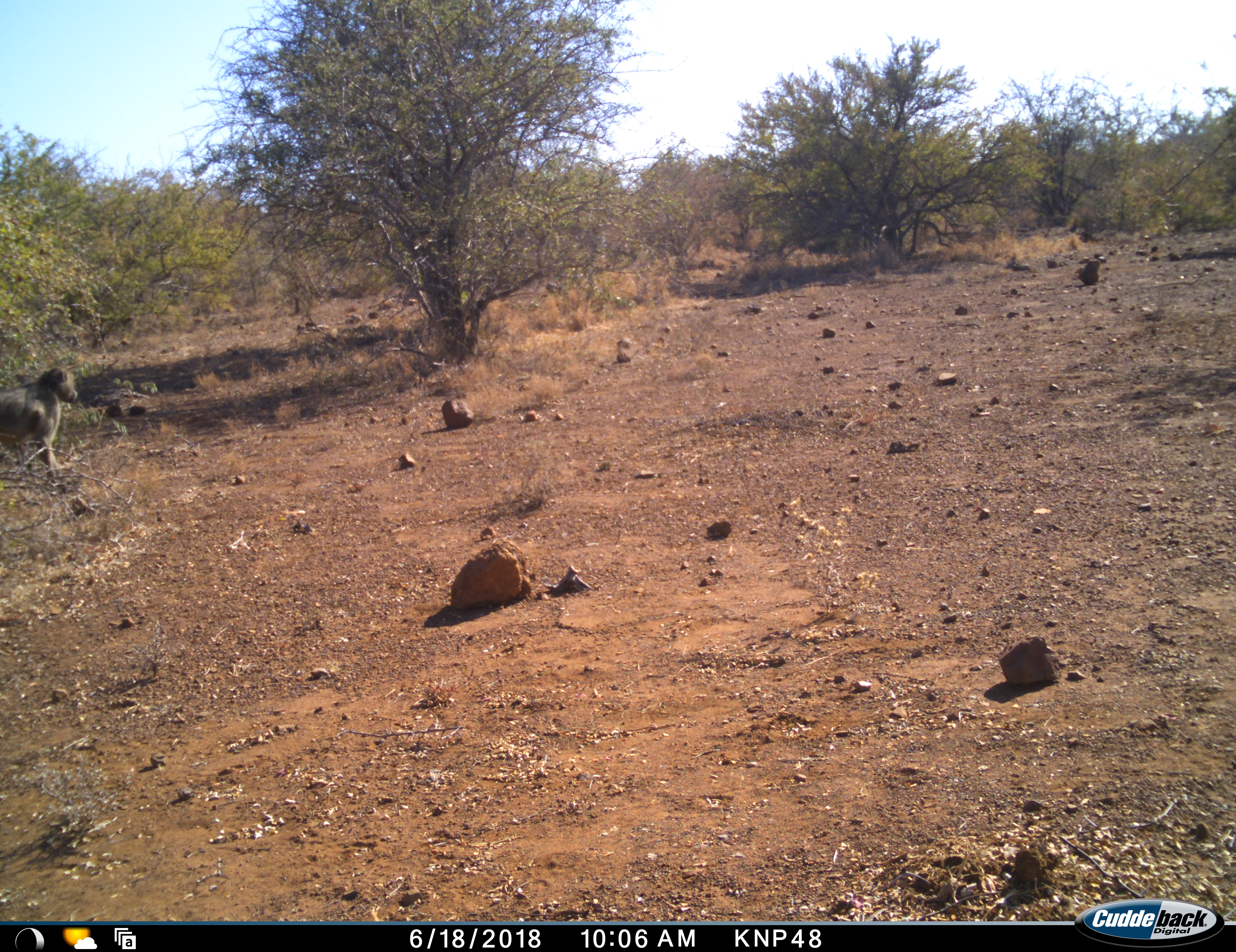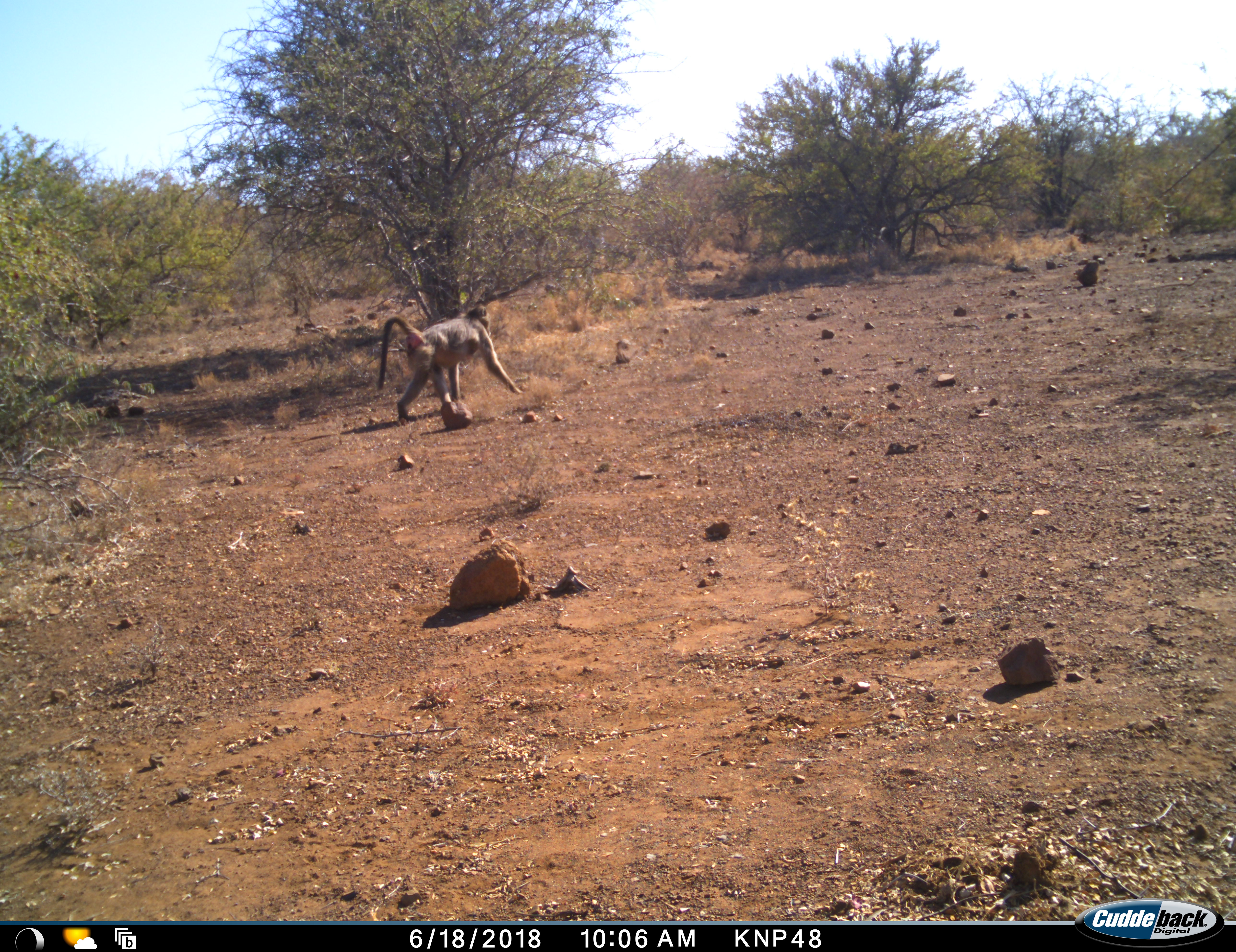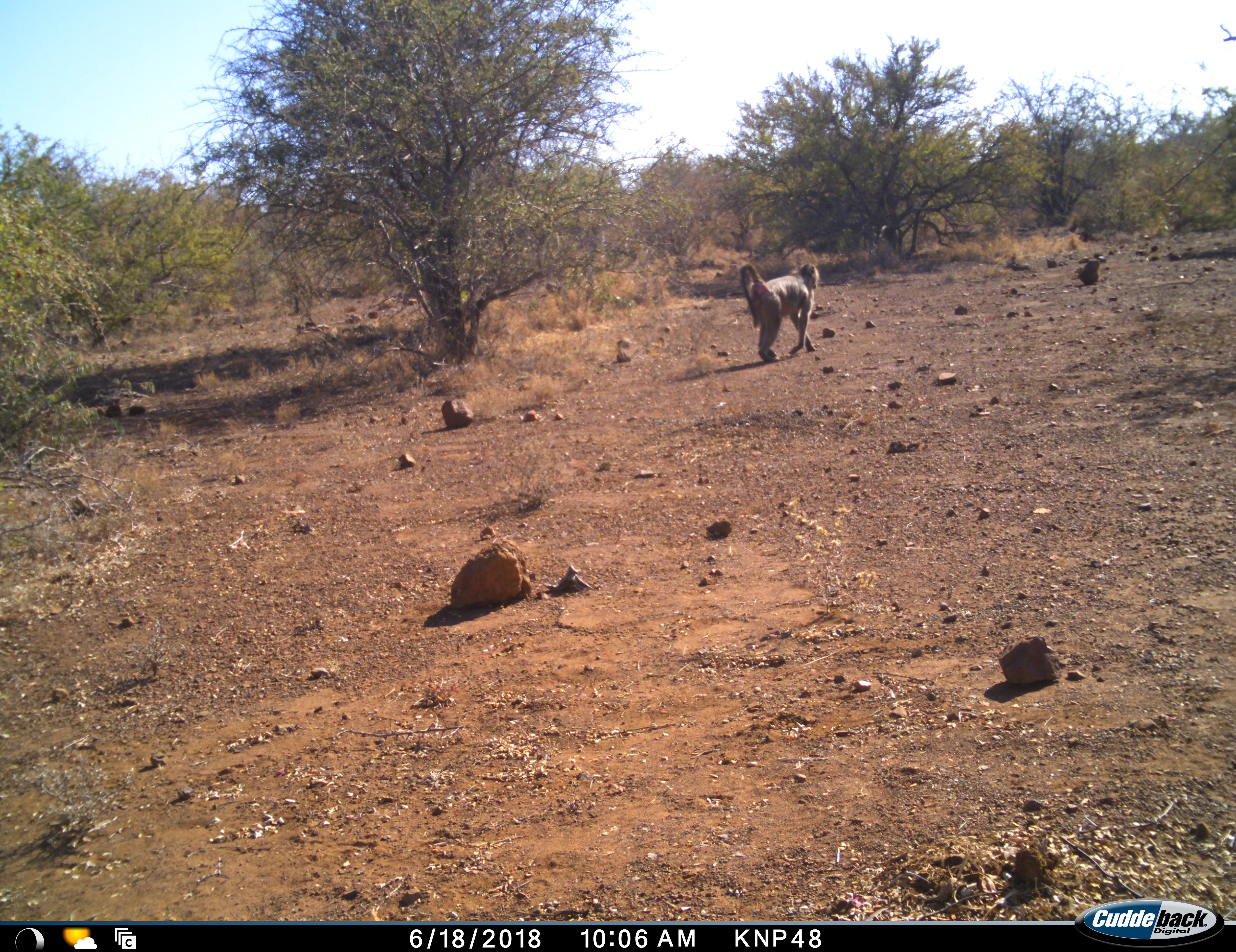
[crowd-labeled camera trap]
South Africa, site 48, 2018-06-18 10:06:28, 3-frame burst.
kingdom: Animalia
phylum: Chordata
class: Mammalia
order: Primates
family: Cercopithecidae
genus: Papio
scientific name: Papio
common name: baboon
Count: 1.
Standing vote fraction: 0%.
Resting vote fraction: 0%.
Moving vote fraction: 100%.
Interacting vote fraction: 0%.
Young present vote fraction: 0%.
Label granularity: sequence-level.